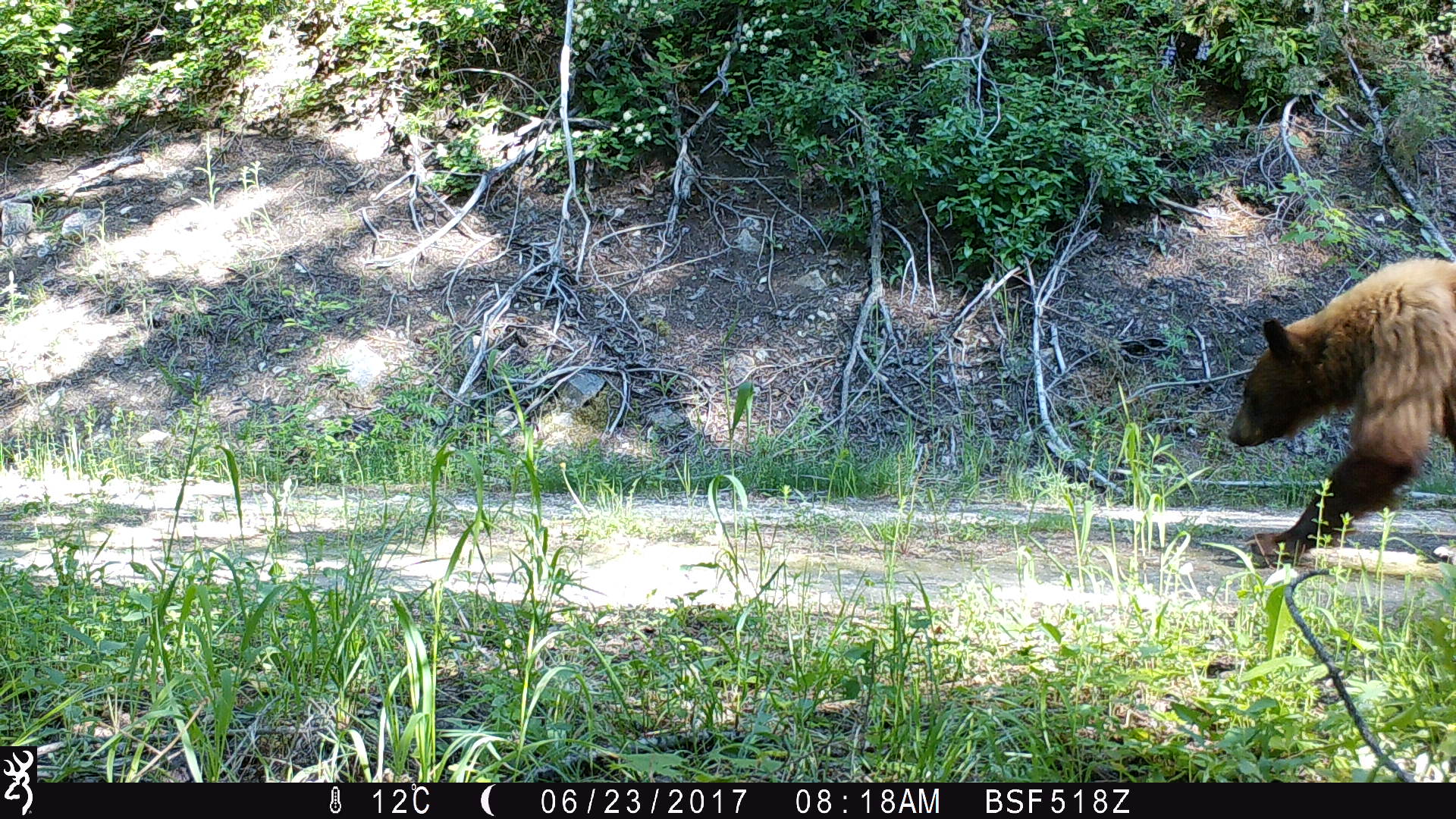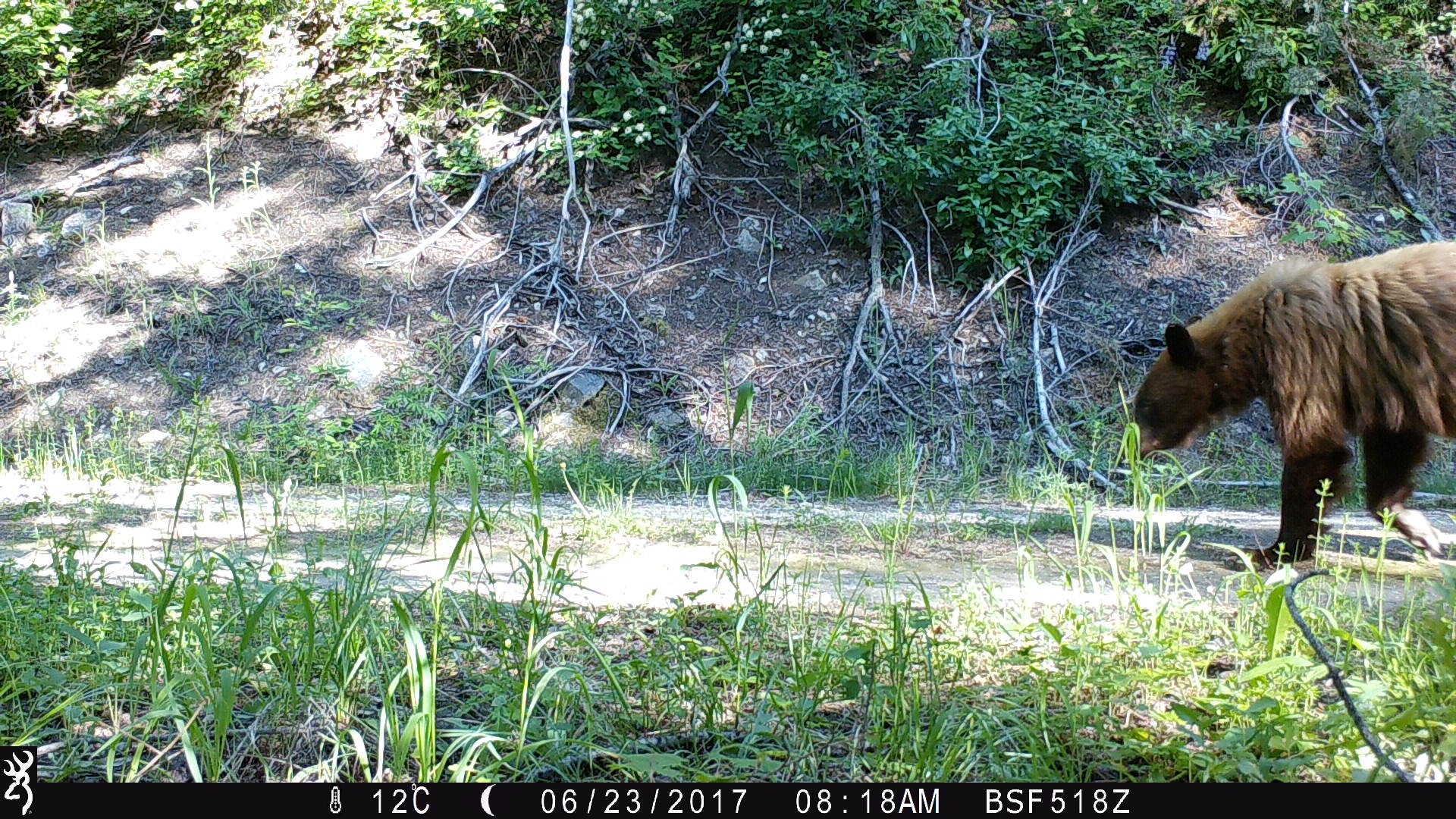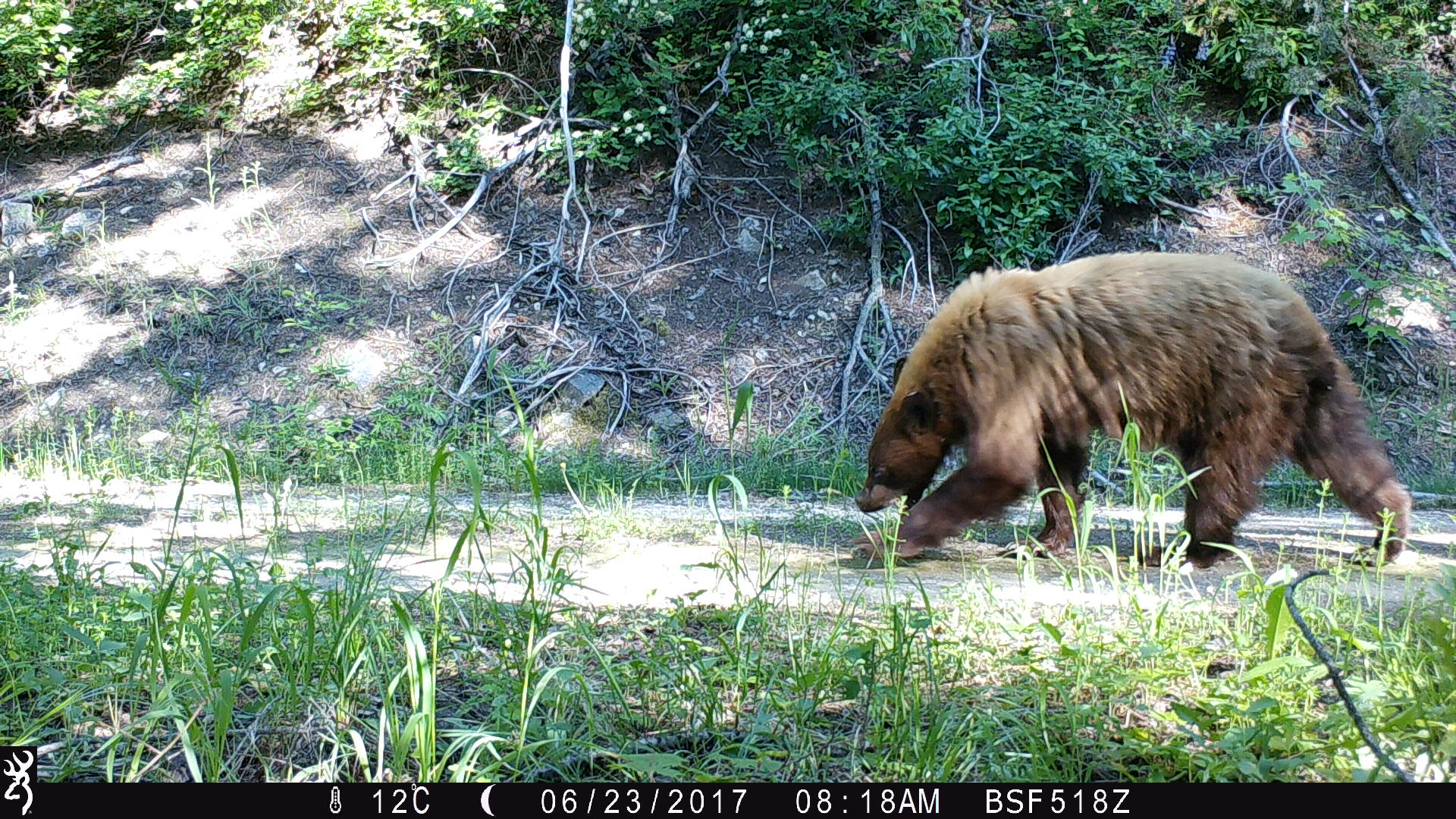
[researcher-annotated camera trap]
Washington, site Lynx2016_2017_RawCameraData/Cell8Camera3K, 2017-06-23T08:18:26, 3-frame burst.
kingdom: Animalia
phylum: Chordata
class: Mammalia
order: Carnivora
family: Ursidae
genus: Ursus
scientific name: Ursus americanus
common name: american black bear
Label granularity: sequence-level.